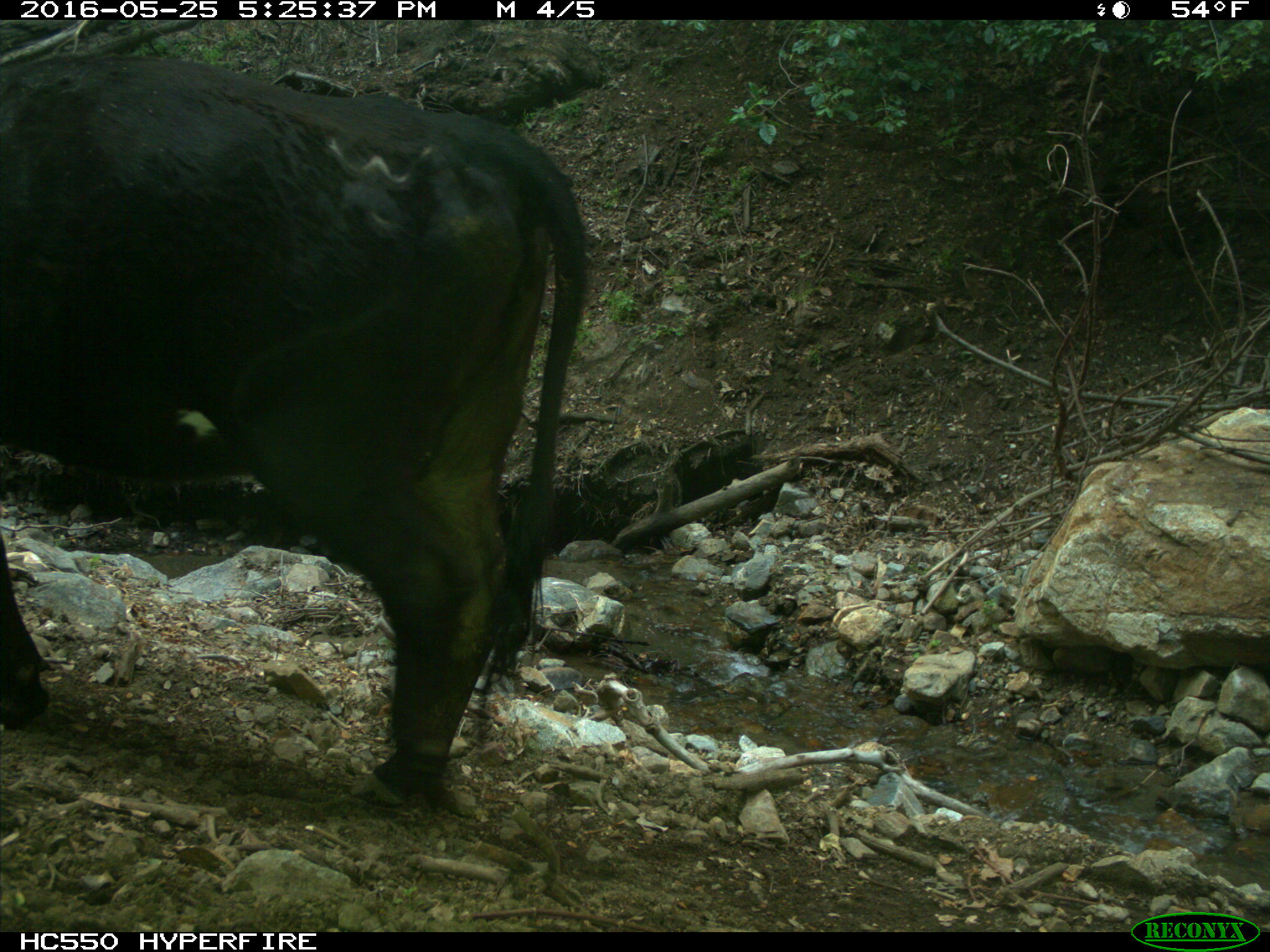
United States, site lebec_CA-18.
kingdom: Animalia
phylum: Chordata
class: Mammalia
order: Artiodactyla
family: Bovidae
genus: Bos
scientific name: Bos taurus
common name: domestic cow